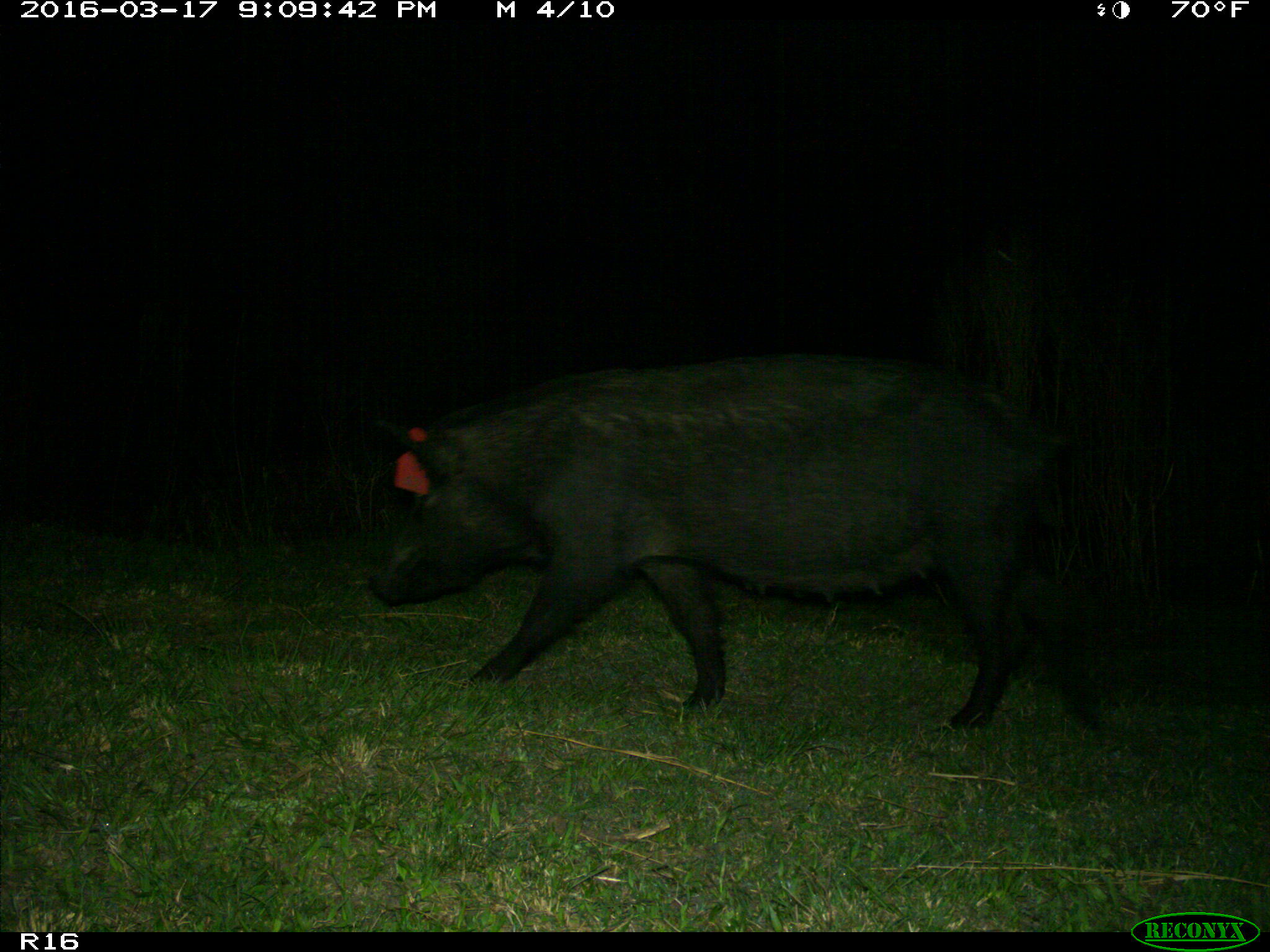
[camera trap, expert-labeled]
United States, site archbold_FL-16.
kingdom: Animalia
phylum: Chordata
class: Mammalia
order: Artiodactyla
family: Suidae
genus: Sus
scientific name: Sus scrofa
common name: wild boar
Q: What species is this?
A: Sus scrofa (wild boar).